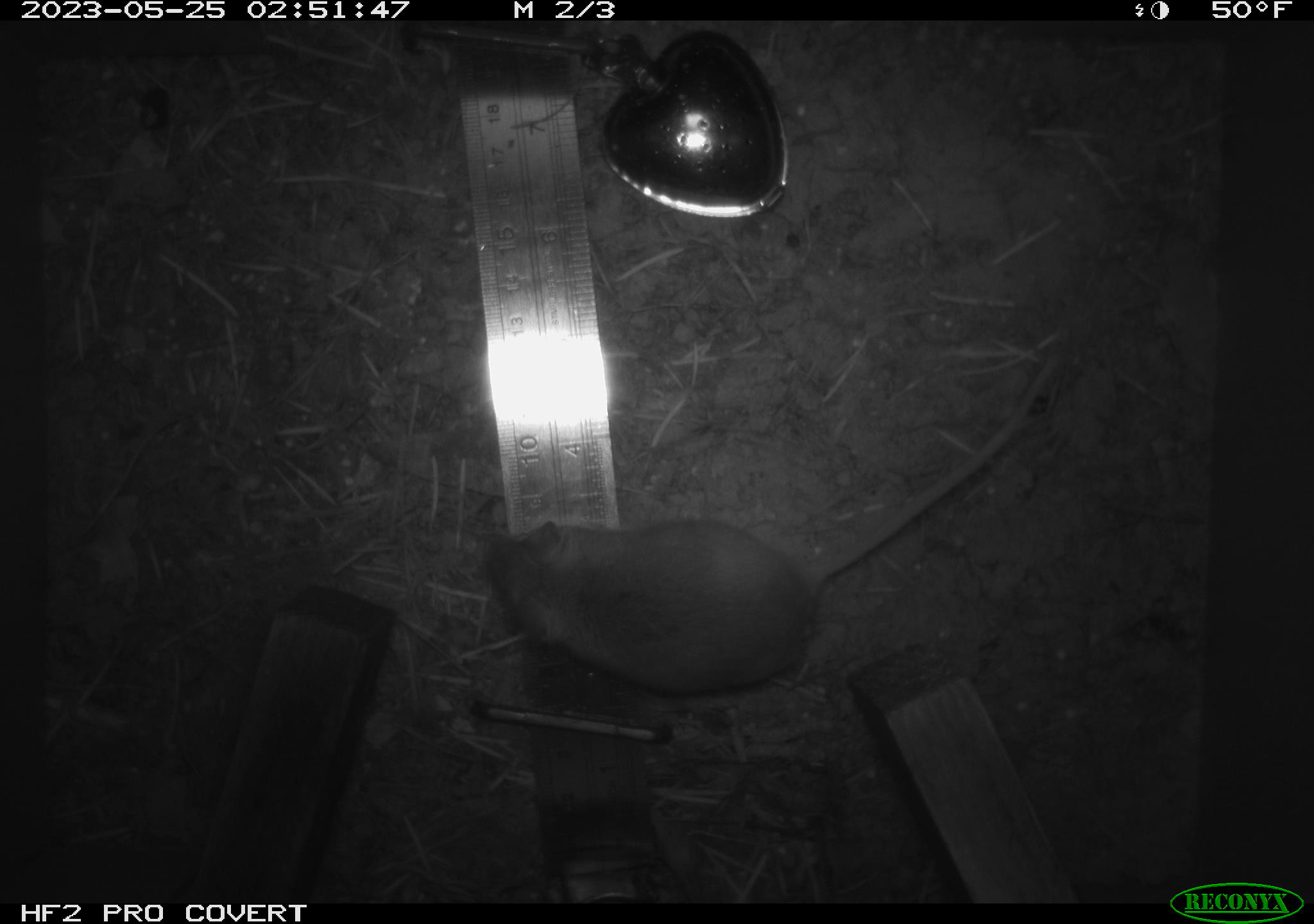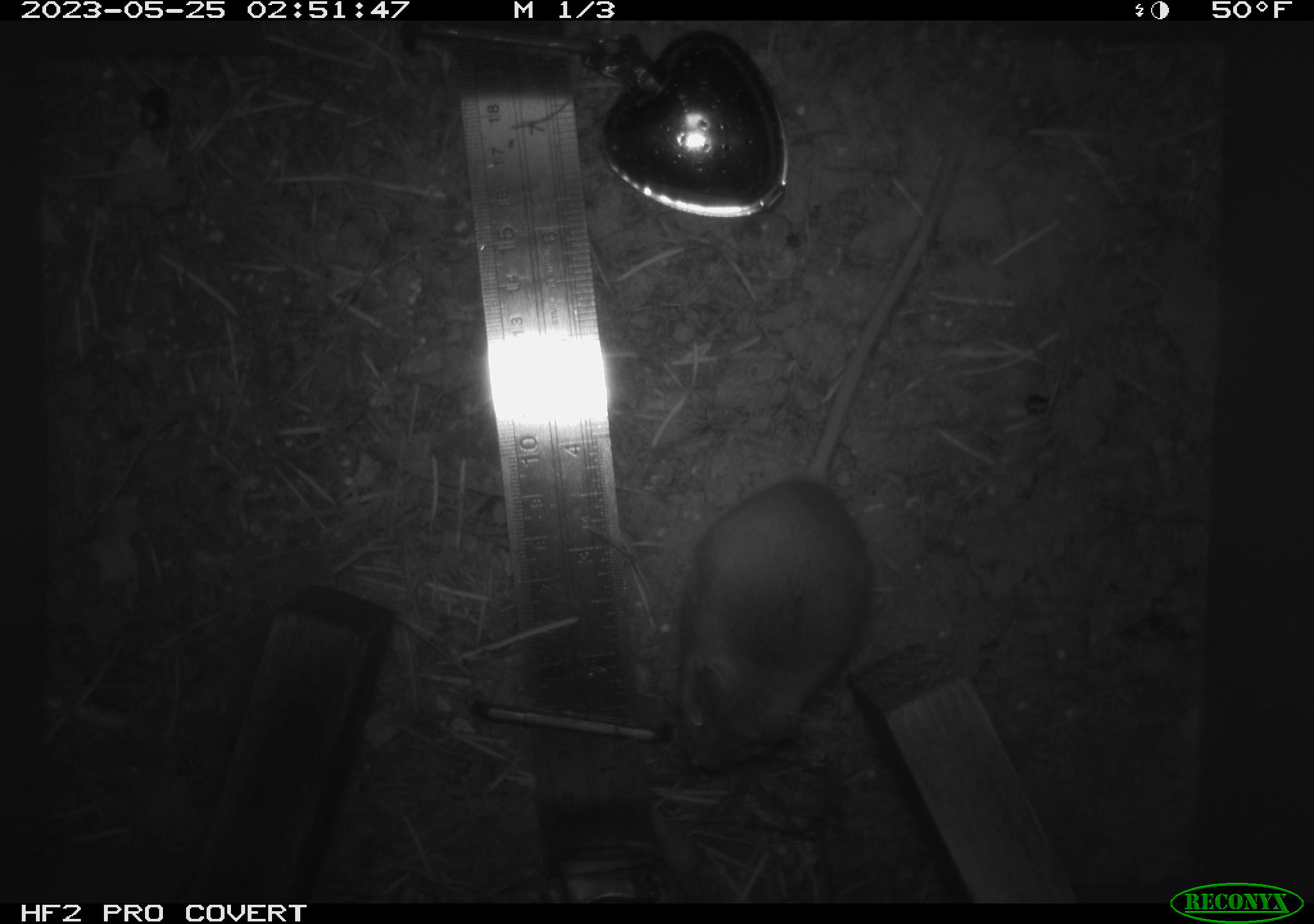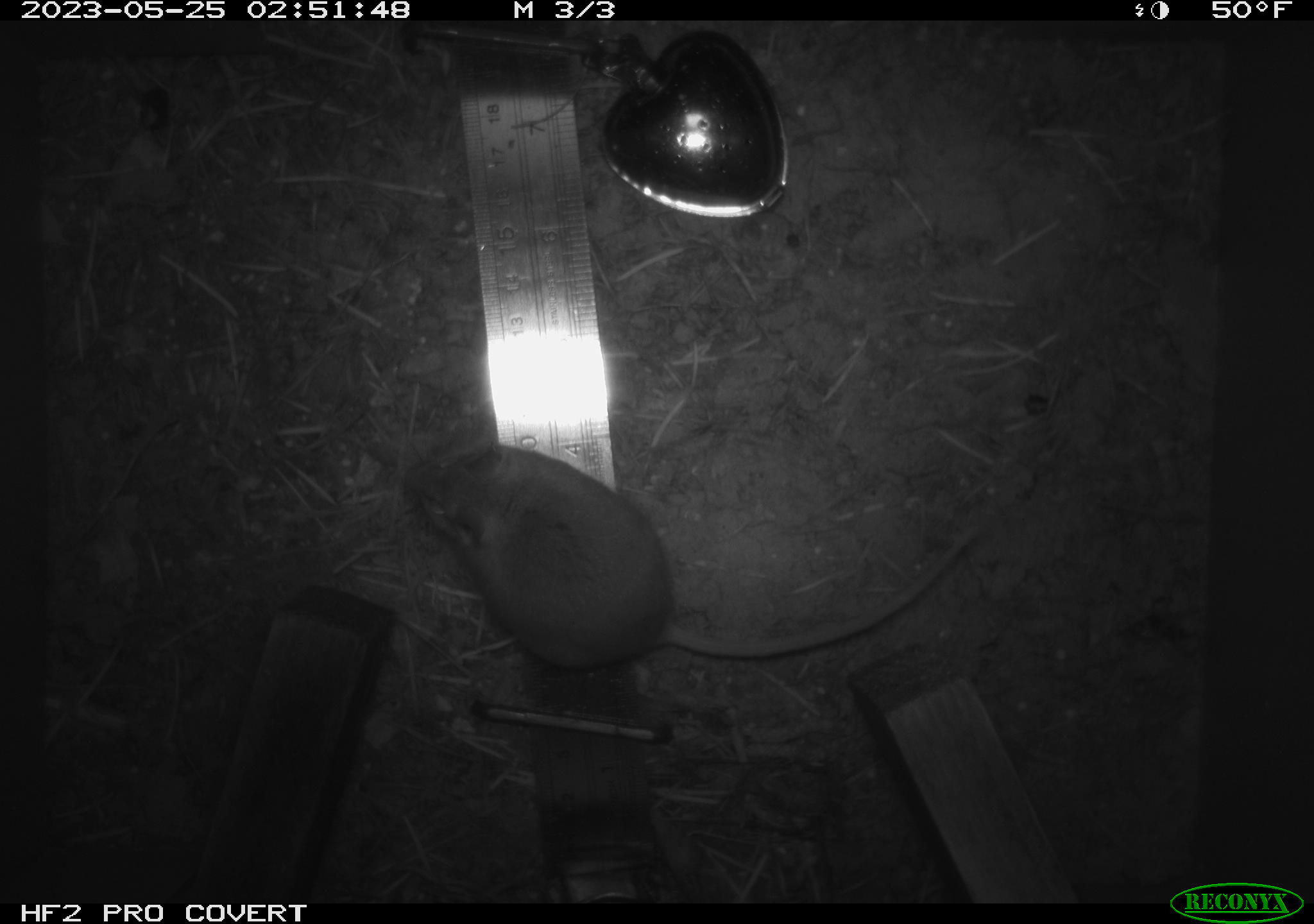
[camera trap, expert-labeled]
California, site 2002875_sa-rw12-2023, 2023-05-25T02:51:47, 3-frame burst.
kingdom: Animalia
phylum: Chordata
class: Mammalia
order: Rodentia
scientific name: Rodentia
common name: mouse species